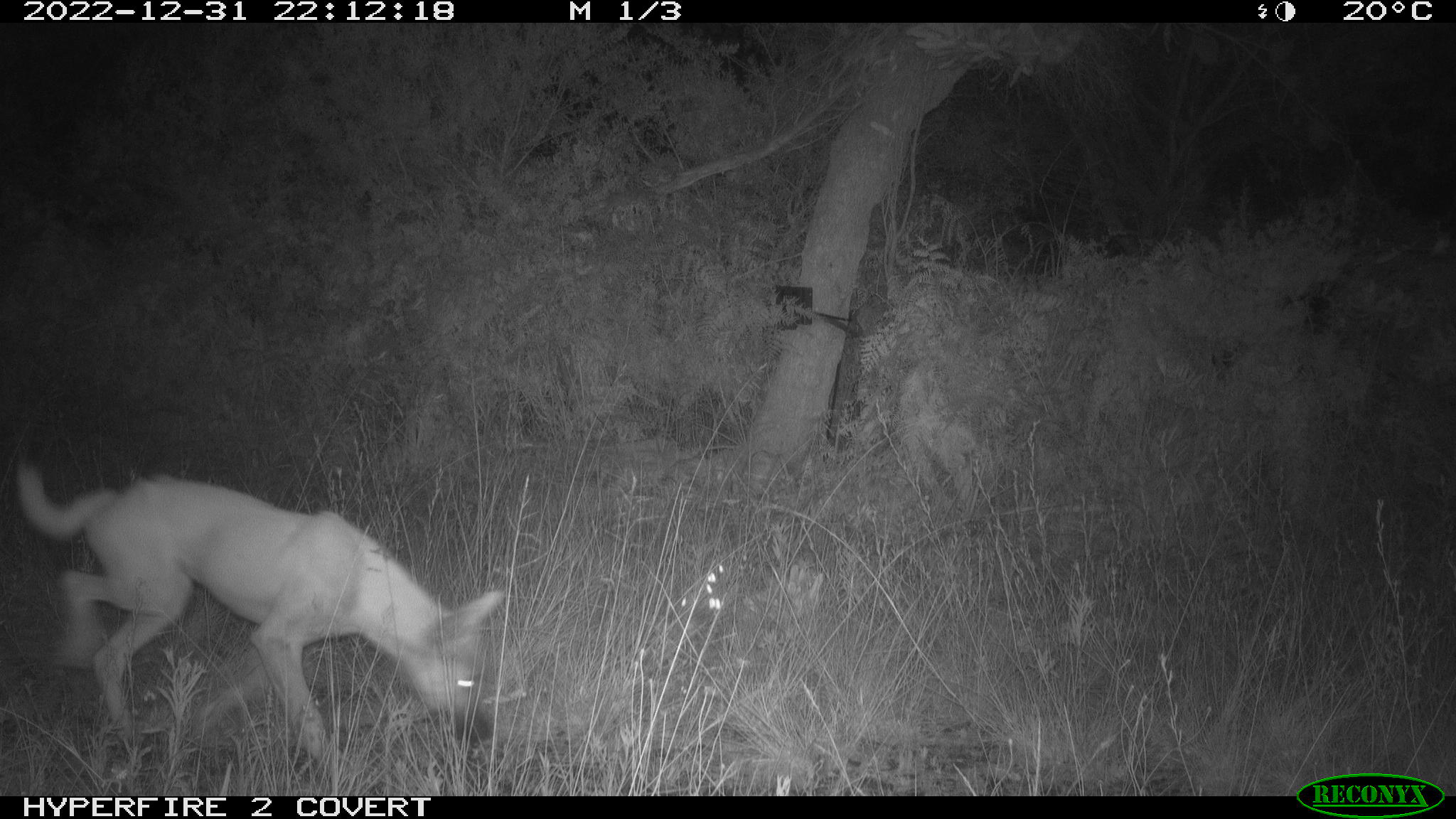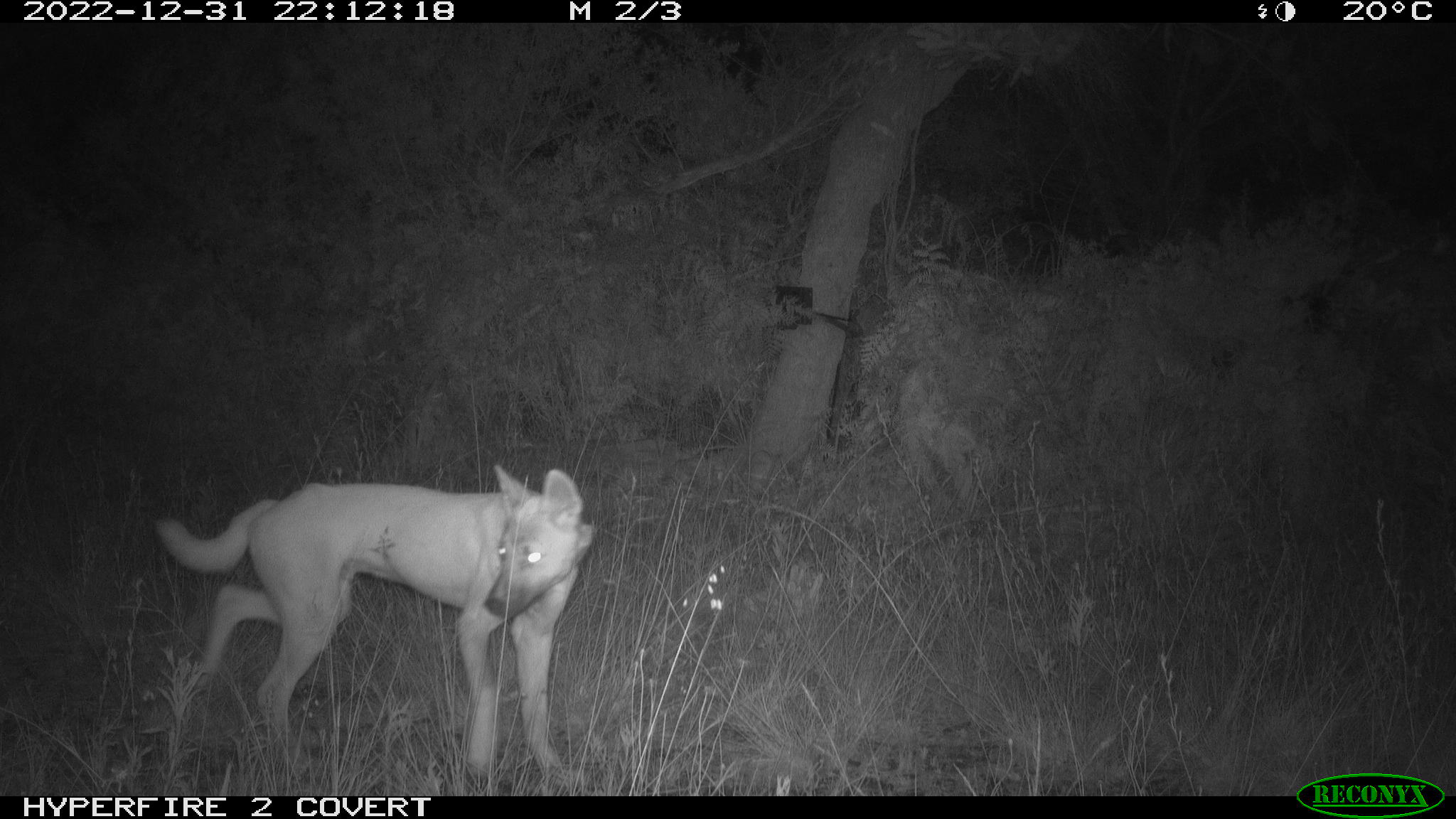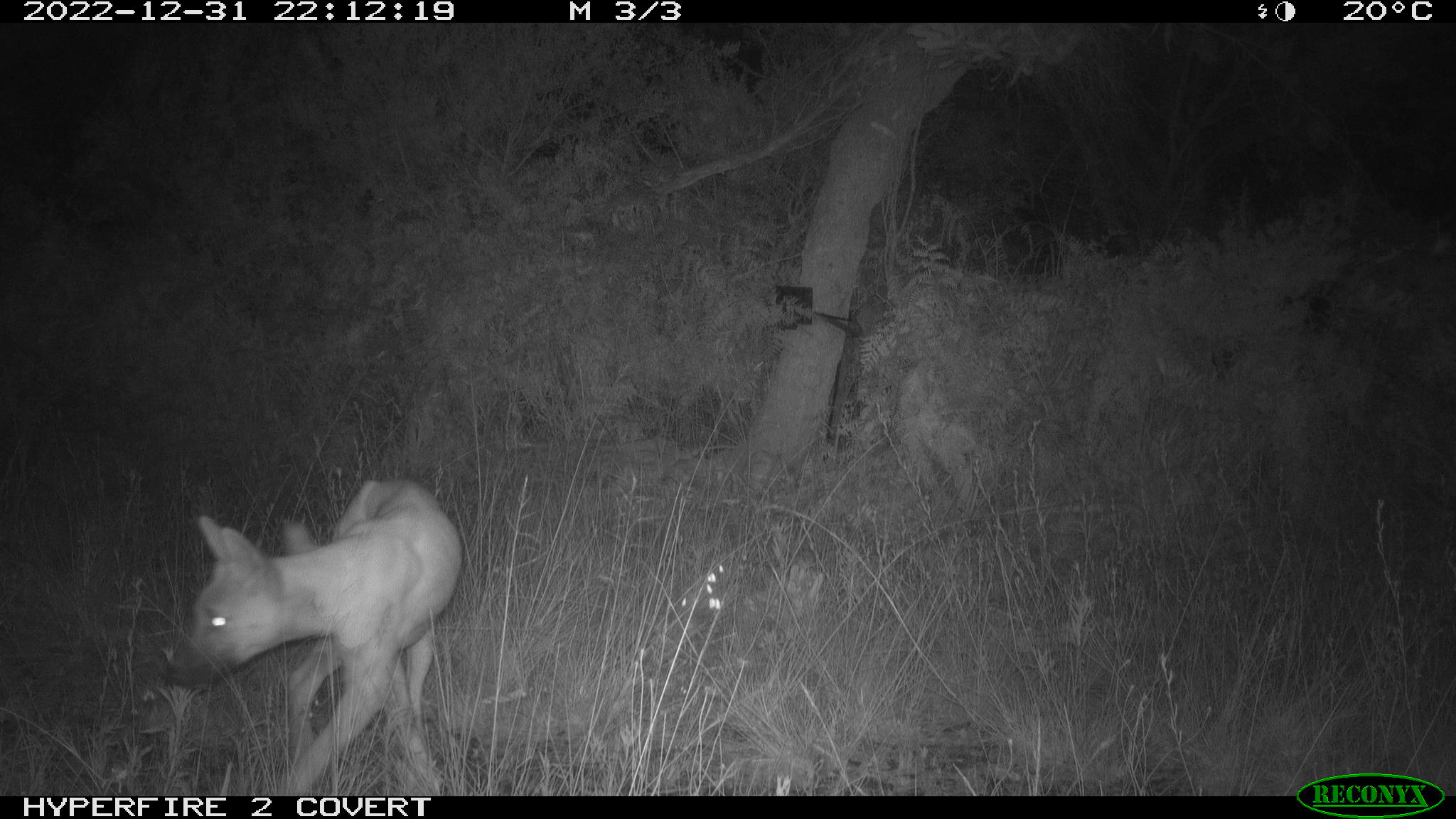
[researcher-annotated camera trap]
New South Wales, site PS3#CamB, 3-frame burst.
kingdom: Animalia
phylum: Chordata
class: Mammalia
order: Carnivora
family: Canidae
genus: Canis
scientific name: Canis familiaris dingo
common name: dingo